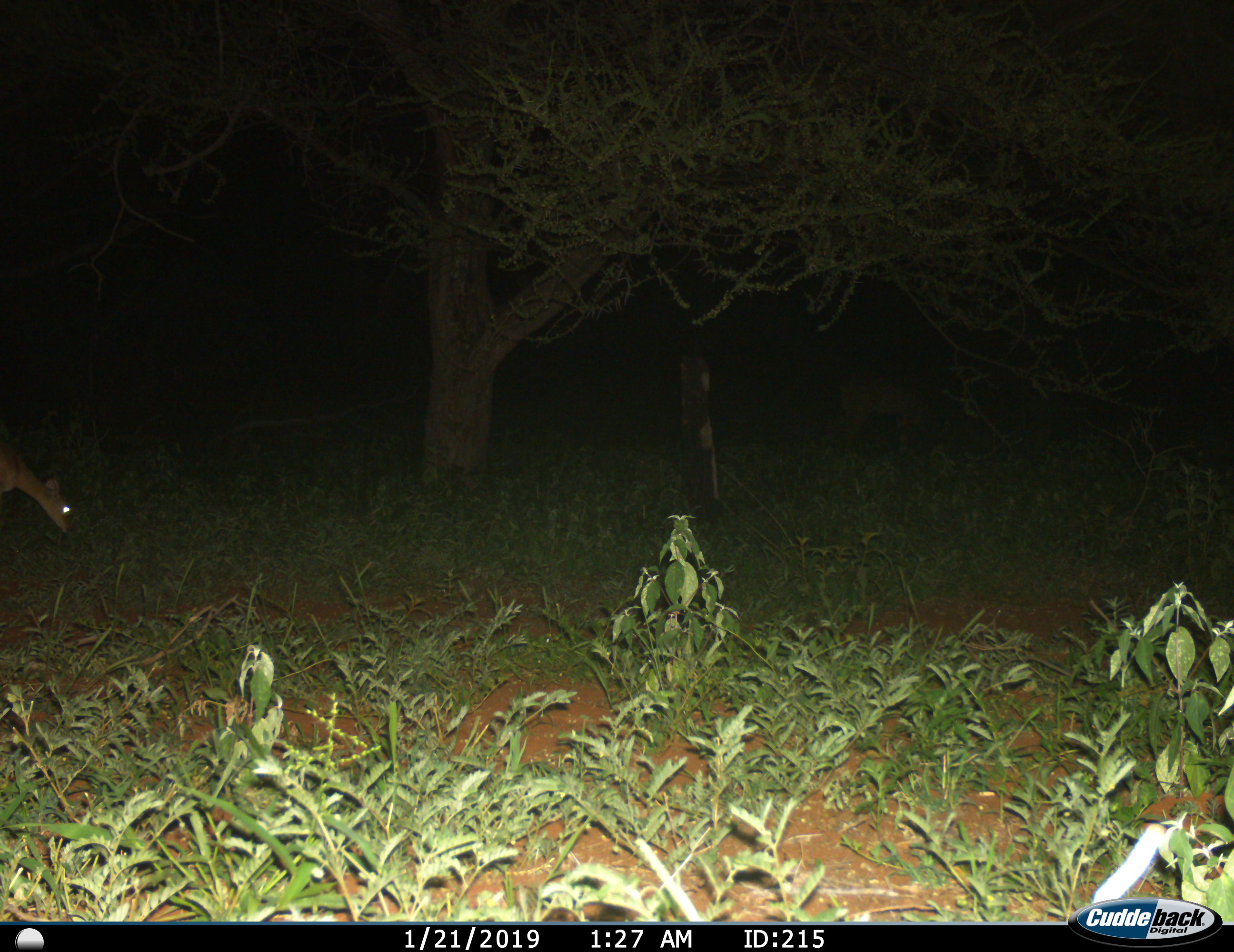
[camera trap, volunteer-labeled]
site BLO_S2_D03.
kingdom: Animalia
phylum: Chordata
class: Mammalia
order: Artiodactyla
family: Bovidae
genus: Aepyceros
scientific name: Aepyceros melampus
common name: impala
Impala (Aepyceros melampus), count 1. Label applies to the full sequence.